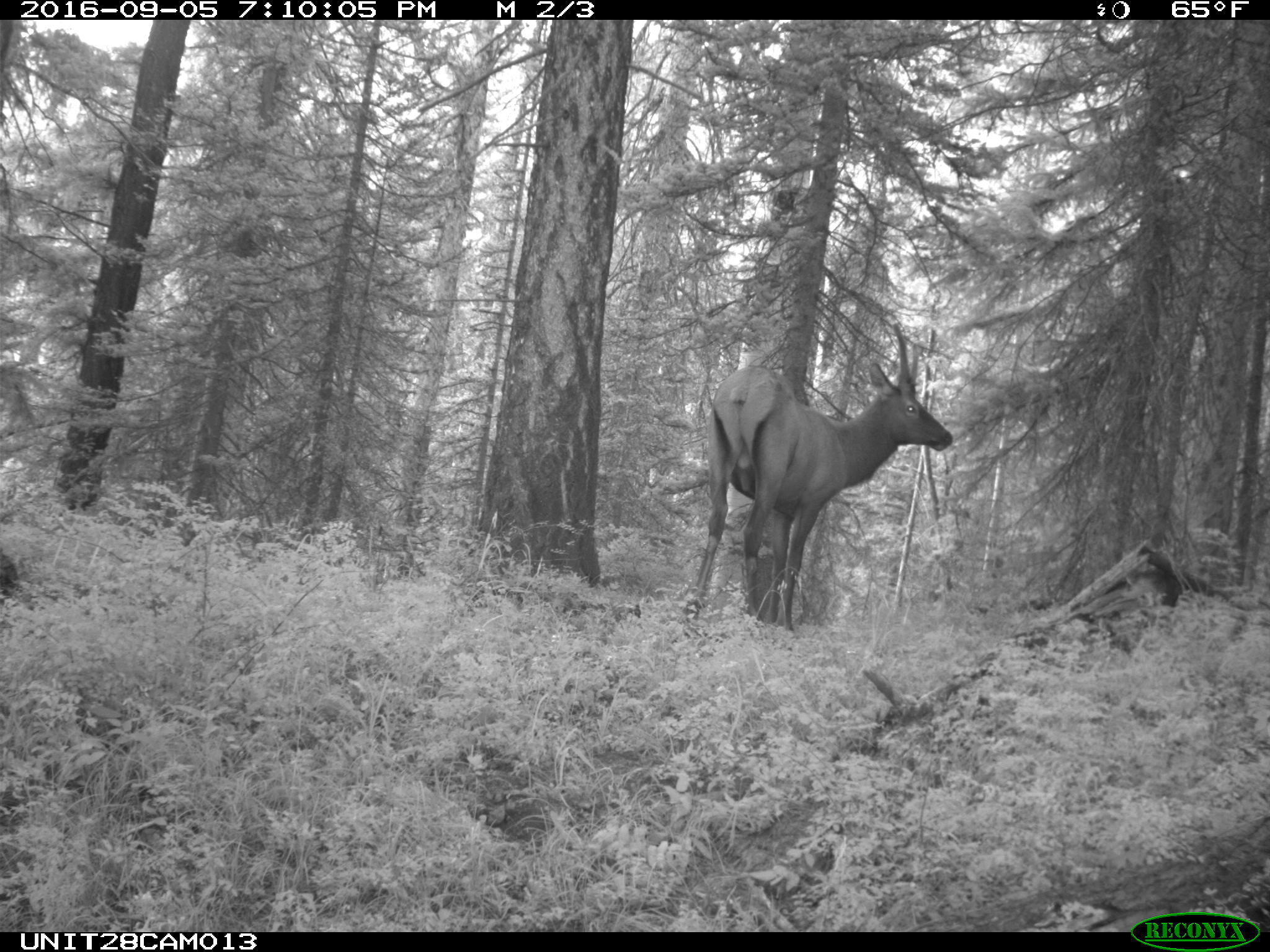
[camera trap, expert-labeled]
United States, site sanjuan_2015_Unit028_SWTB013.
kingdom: Animalia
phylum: Chordata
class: Mammalia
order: Artiodactyla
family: Cervidae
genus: Cervus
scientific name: Cervus elaphus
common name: red deer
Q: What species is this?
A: Cervus elaphus (red deer).